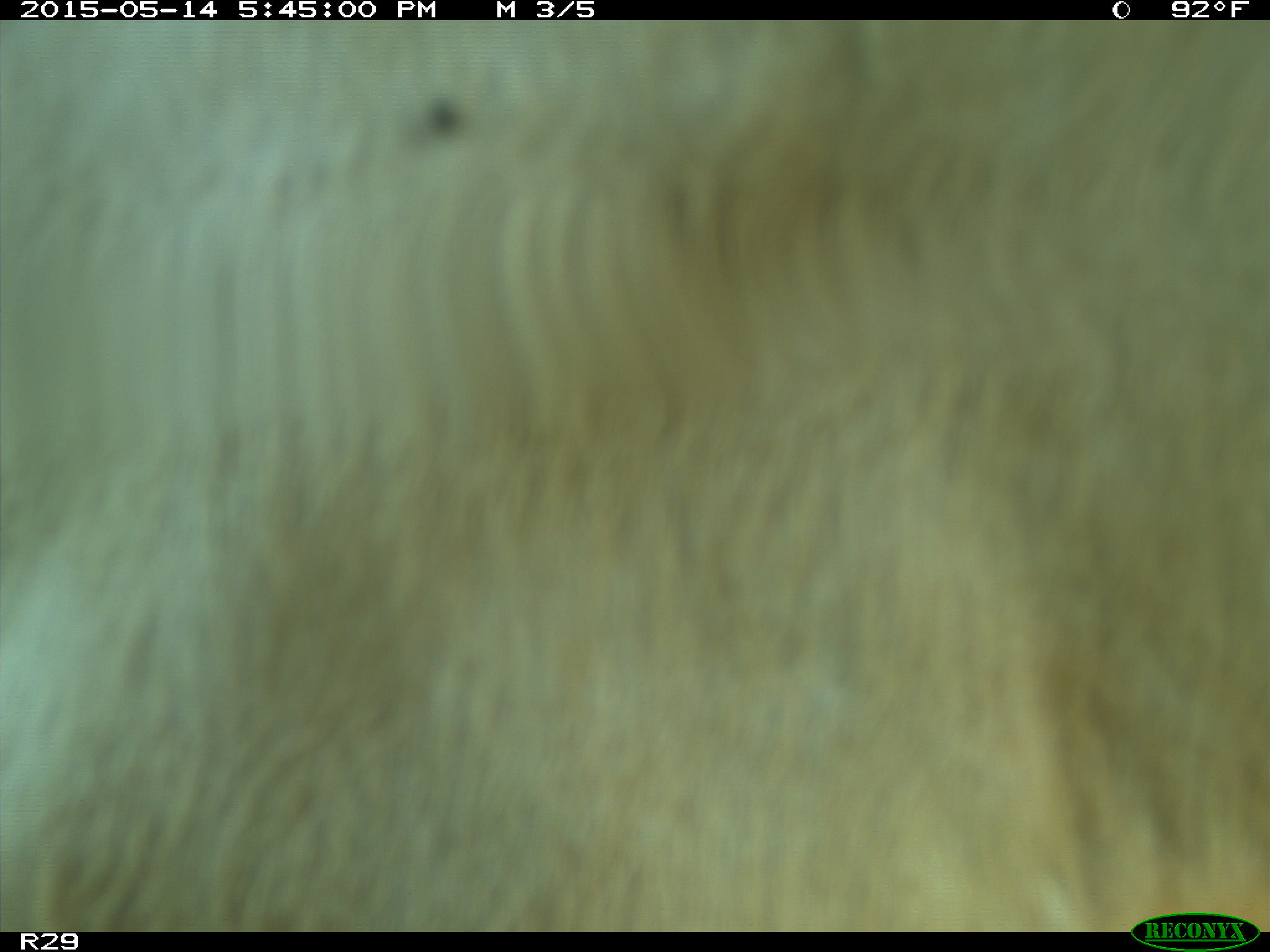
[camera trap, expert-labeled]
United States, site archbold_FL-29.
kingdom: Animalia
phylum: Chordata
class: Mammalia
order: Artiodactyla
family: Bovidae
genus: Bos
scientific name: Bos taurus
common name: domestic cow